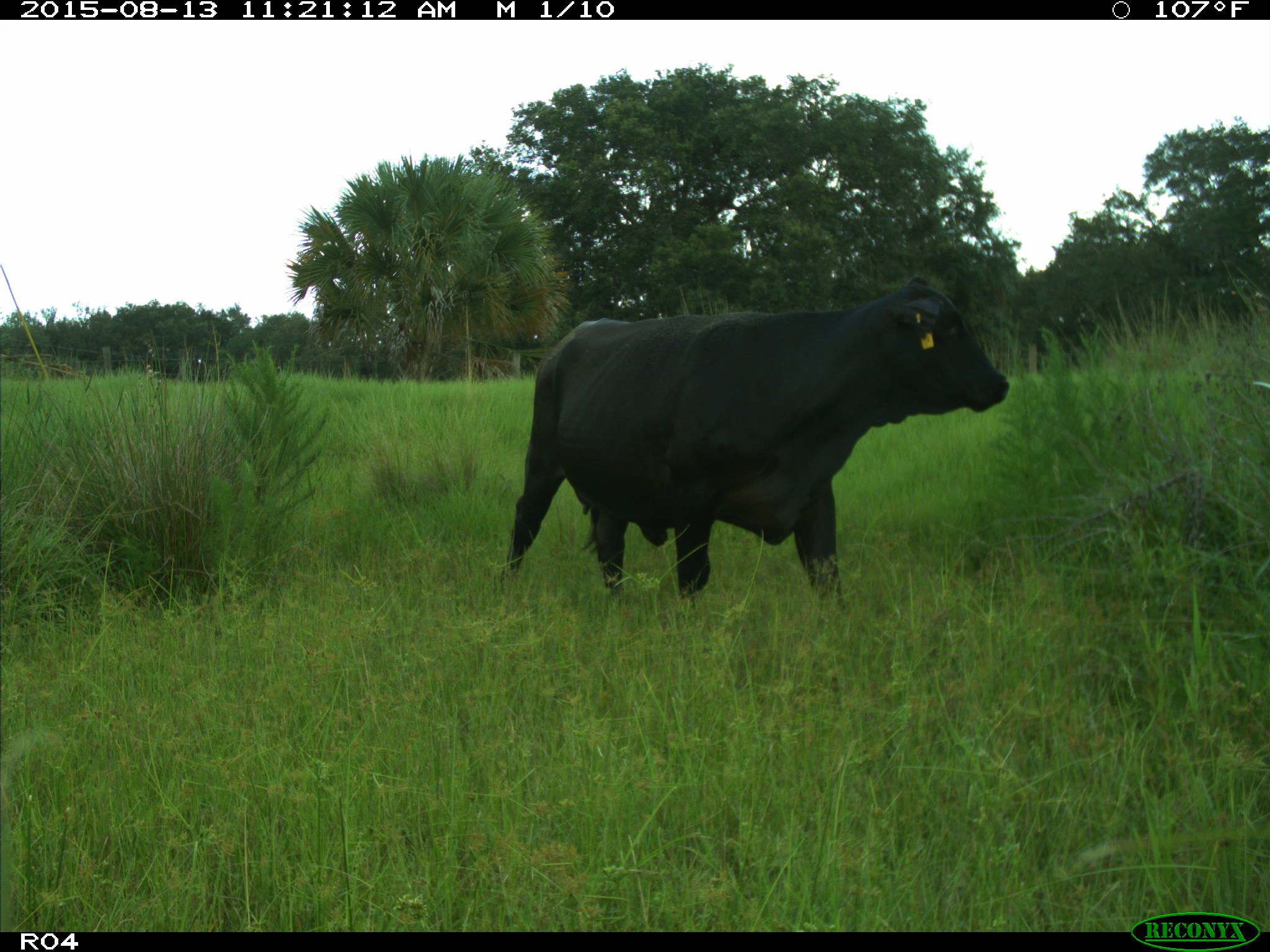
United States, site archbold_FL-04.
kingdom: Animalia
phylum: Chordata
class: Mammalia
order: Artiodactyla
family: Bovidae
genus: Bos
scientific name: Bos taurus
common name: domestic cow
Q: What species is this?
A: Bos taurus (domestic cow).